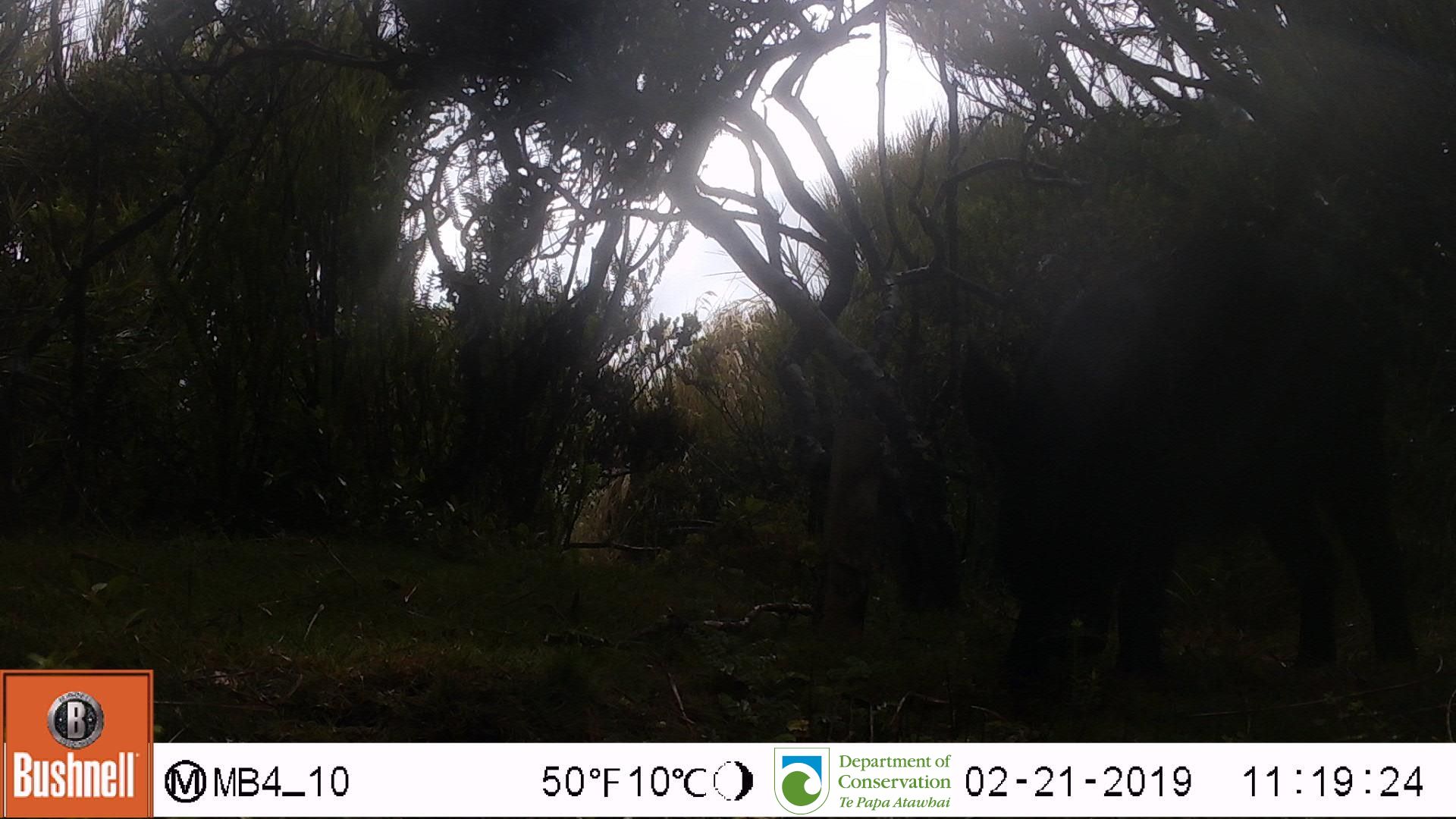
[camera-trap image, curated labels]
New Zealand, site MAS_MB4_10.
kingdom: Animalia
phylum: Chordata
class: Mammalia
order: Artiodactyla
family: Suidae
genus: Sus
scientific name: Sus scrofa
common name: pig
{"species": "pig (Sus scrofa)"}